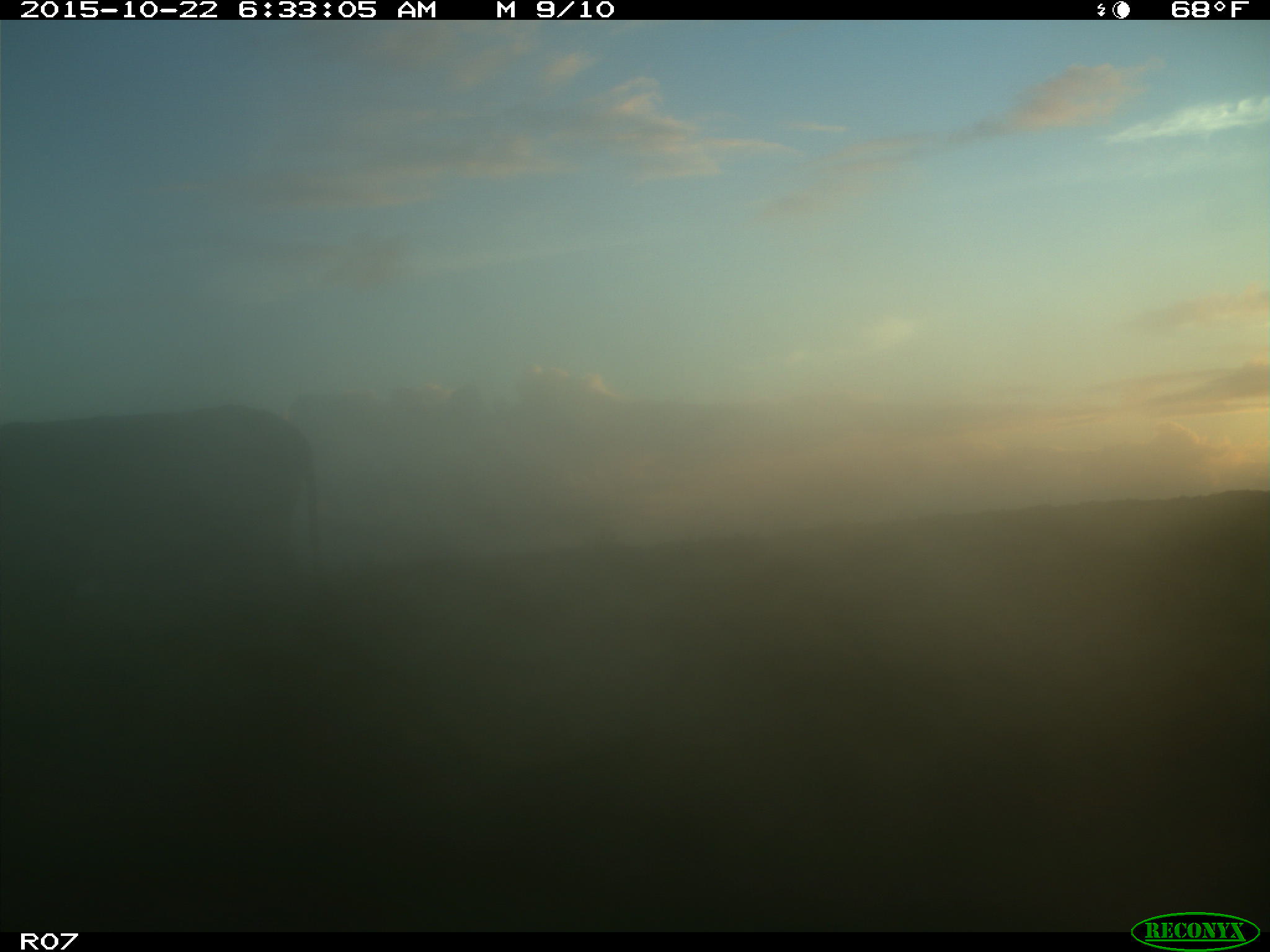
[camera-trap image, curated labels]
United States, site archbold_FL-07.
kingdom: Animalia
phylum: Chordata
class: Mammalia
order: Artiodactyla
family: Bovidae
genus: Bos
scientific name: Bos taurus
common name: domestic cow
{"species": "Bos taurus (domestic cow)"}